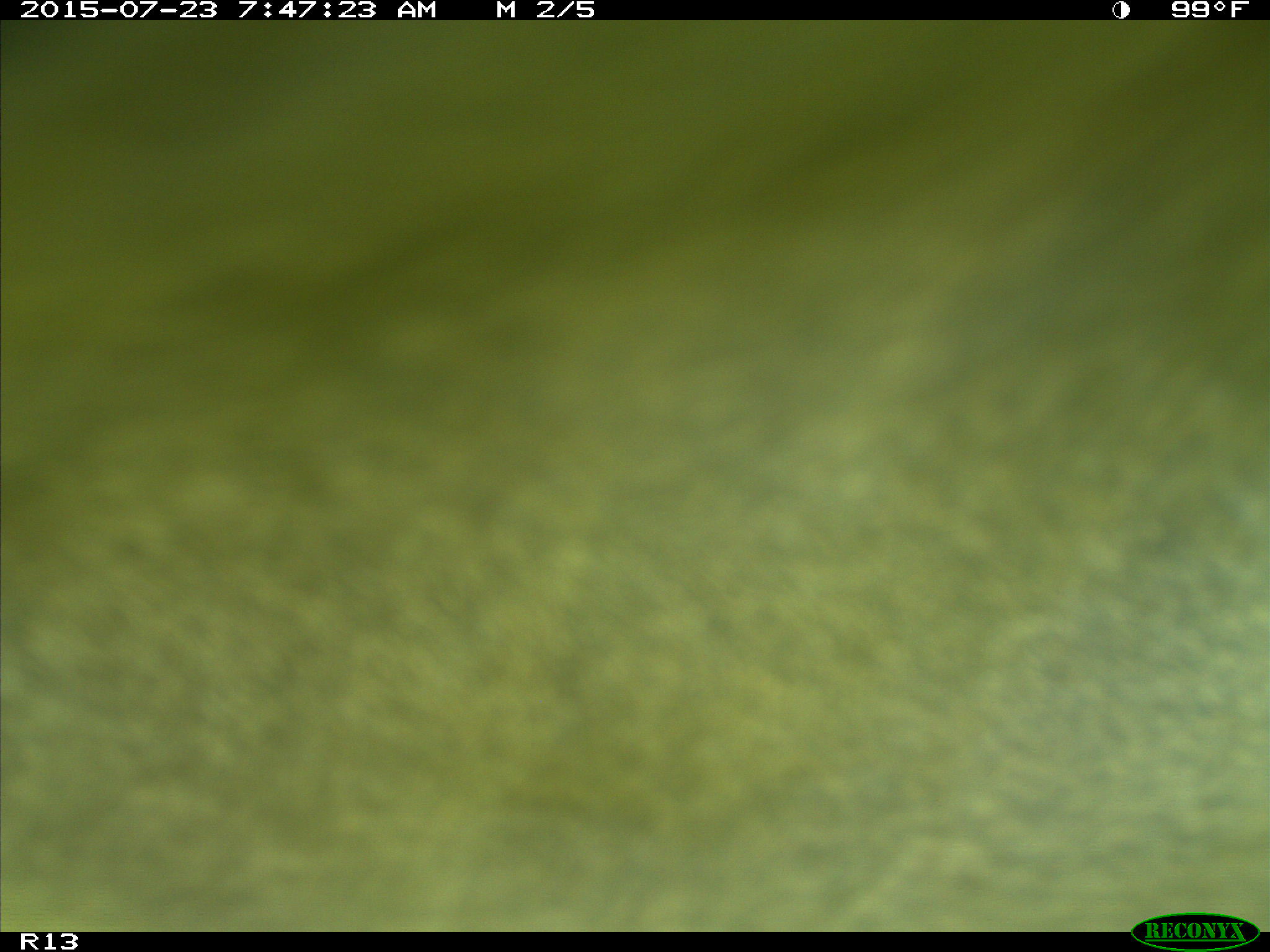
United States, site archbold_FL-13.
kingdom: Animalia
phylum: Chordata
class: Mammalia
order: Artiodactyla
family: Bovidae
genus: Bos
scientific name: Bos taurus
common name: domestic cow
Bos taurus (domestic cow).